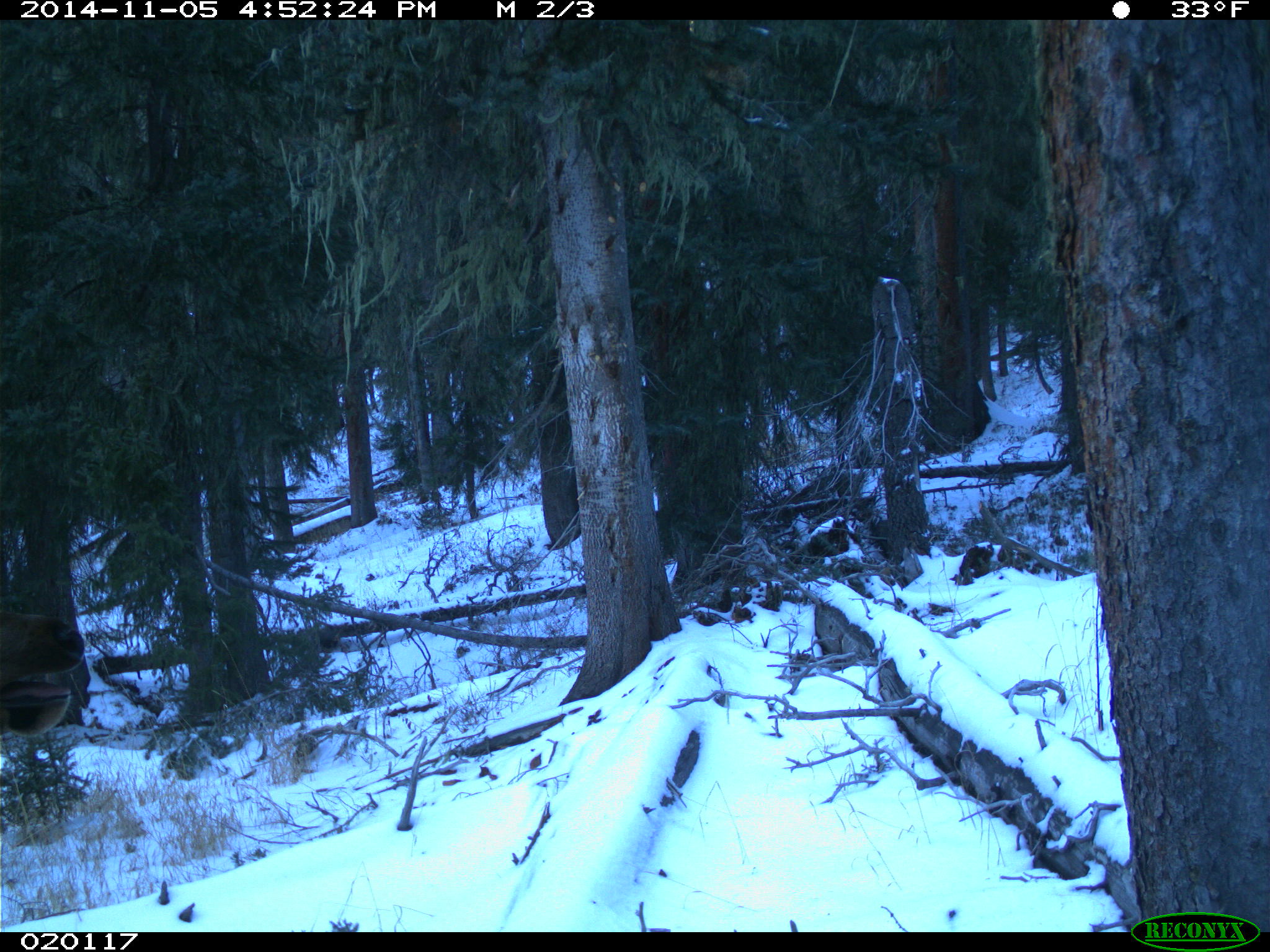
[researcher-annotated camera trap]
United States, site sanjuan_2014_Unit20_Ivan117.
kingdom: Animalia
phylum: Chordata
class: Mammalia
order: Artiodactyla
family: Cervidae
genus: Cervus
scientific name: Cervus elaphus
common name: red deer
Cervus elaphus (red deer).